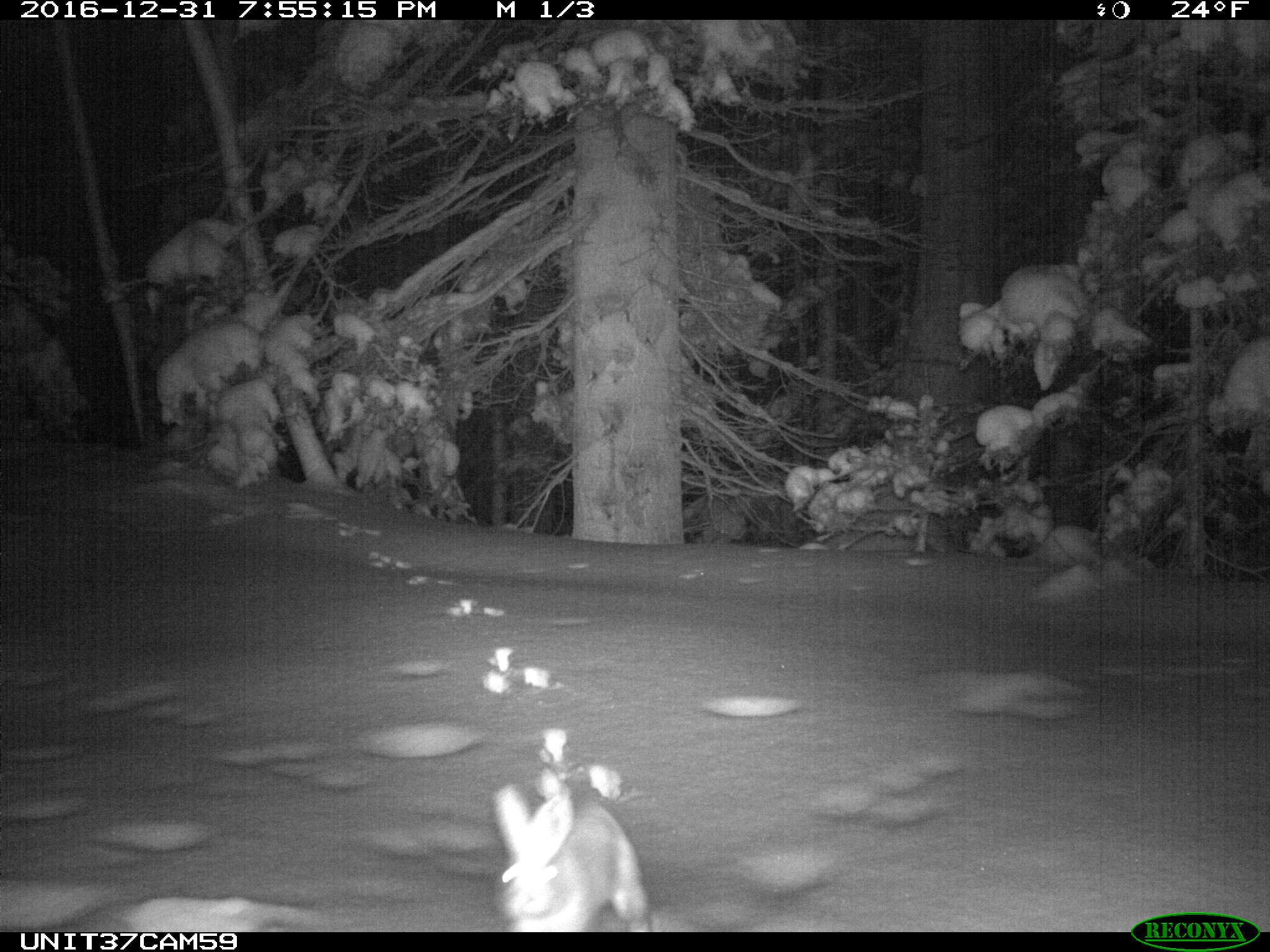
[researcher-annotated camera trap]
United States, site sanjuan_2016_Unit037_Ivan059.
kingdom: Animalia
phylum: Chordata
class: Mammalia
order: Lagomorpha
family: Leporidae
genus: Lepus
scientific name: Lepus americanus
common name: snowshoe hare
Lepus americanus (snowshoe hare).